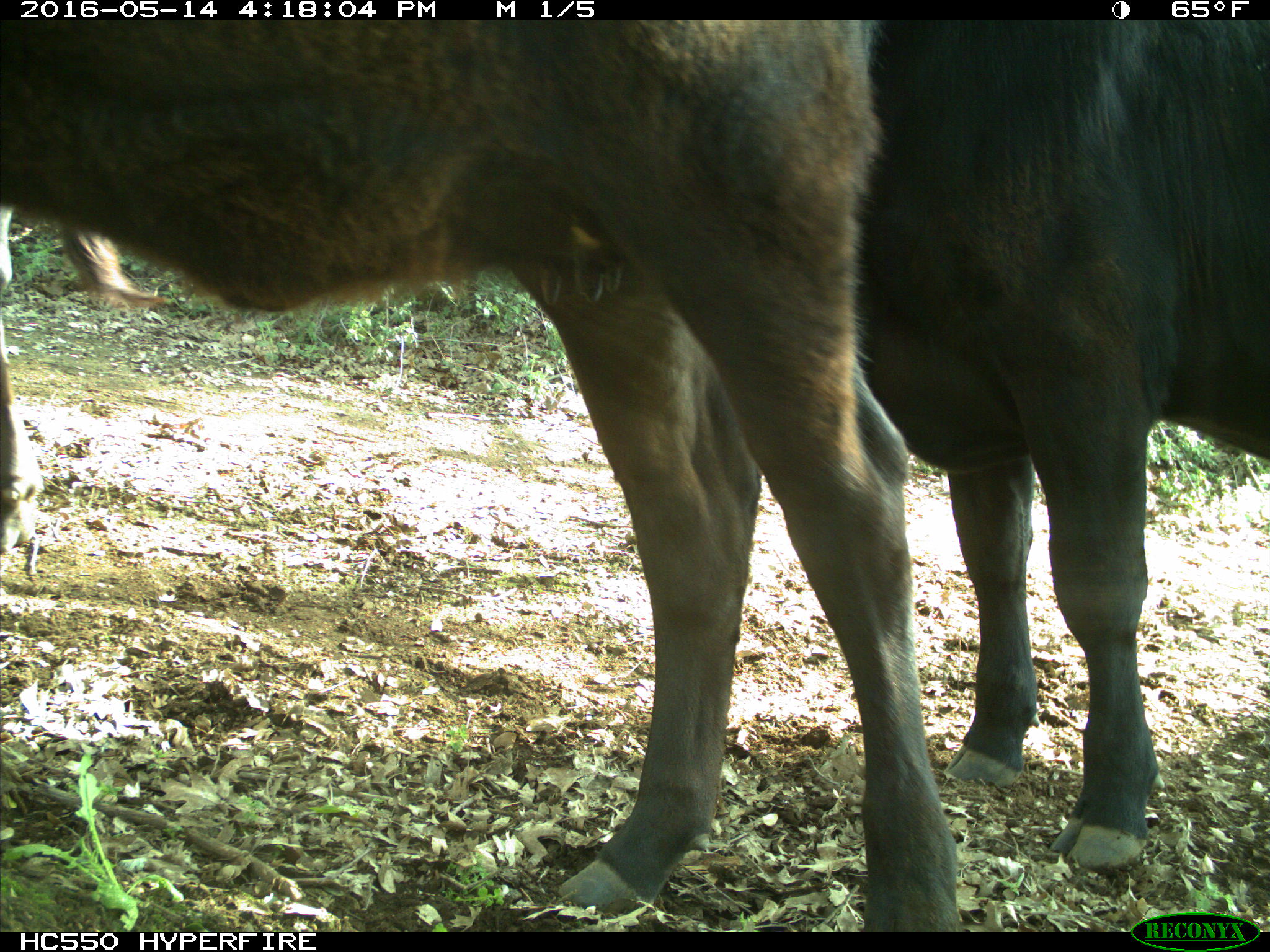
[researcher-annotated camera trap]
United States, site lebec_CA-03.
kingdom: Animalia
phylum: Chordata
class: Mammalia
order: Artiodactyla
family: Bovidae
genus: Bos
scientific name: Bos taurus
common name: domestic cow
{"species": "Bos taurus (domestic cow)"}